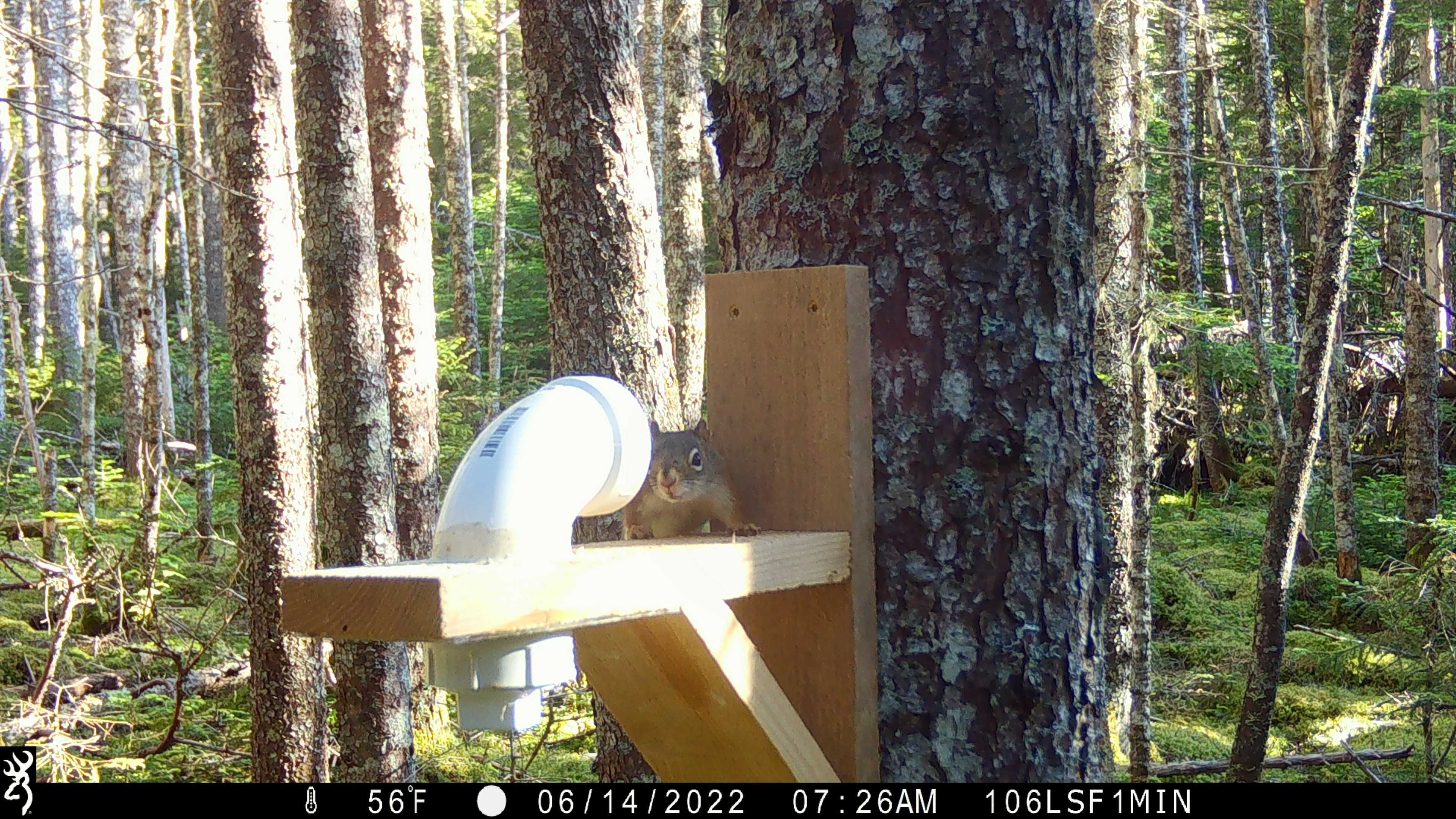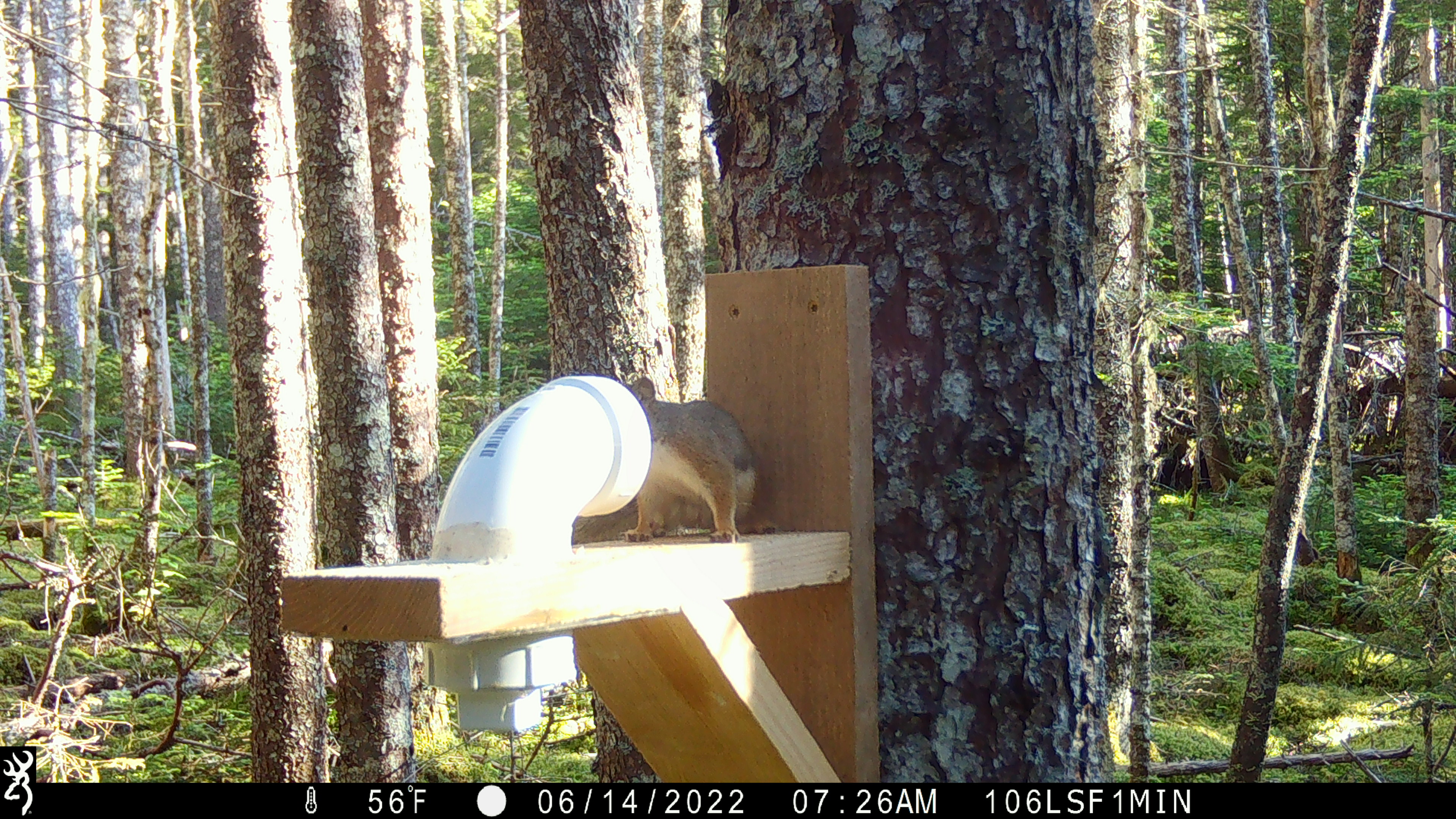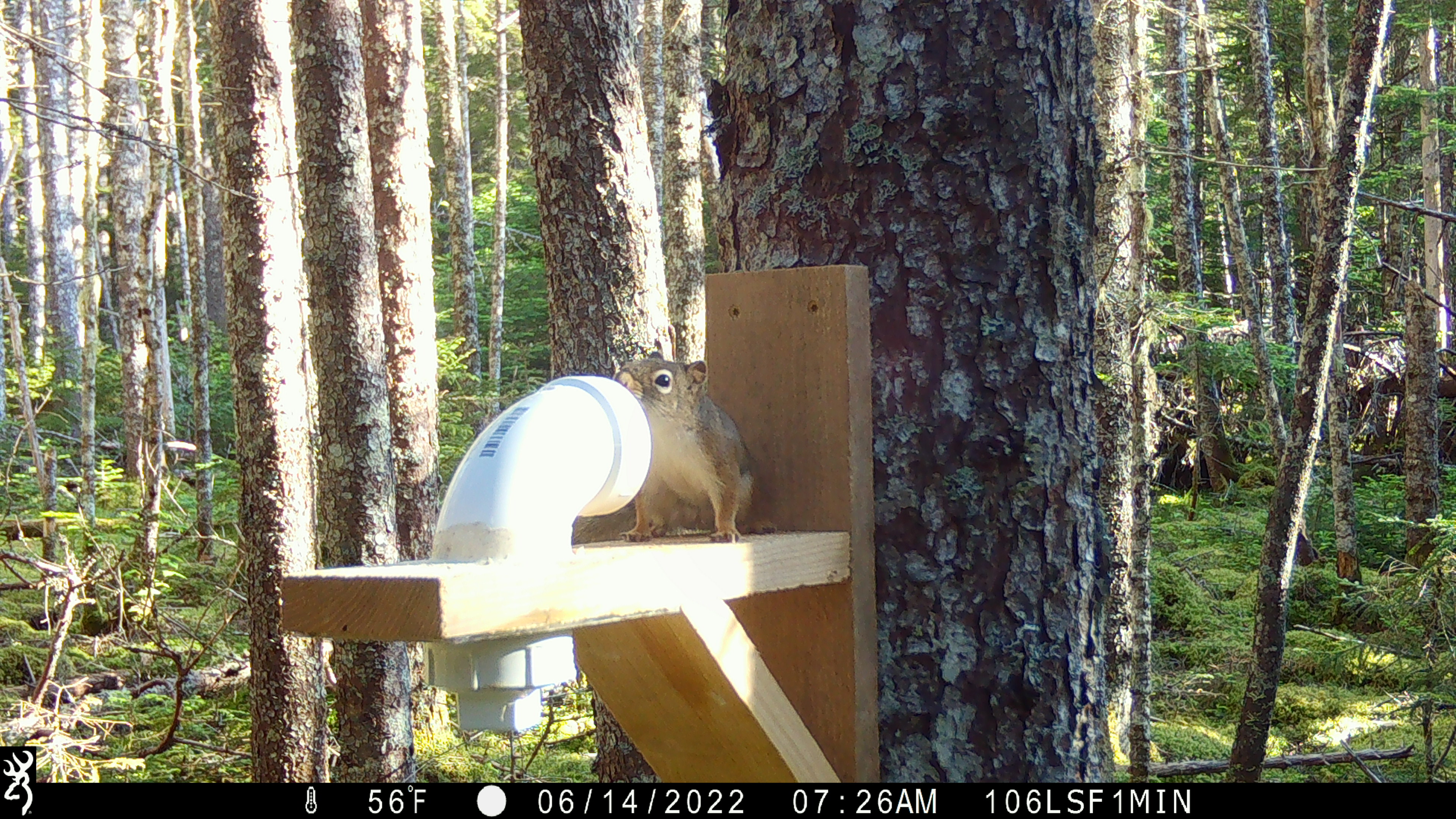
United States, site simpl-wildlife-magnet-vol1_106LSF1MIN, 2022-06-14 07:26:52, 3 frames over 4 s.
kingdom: Animalia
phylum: Chordata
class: Mammalia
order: Rodentia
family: Sciuridae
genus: Tamiasciurus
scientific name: Tamiasciurus hudsonicus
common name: red squirrel